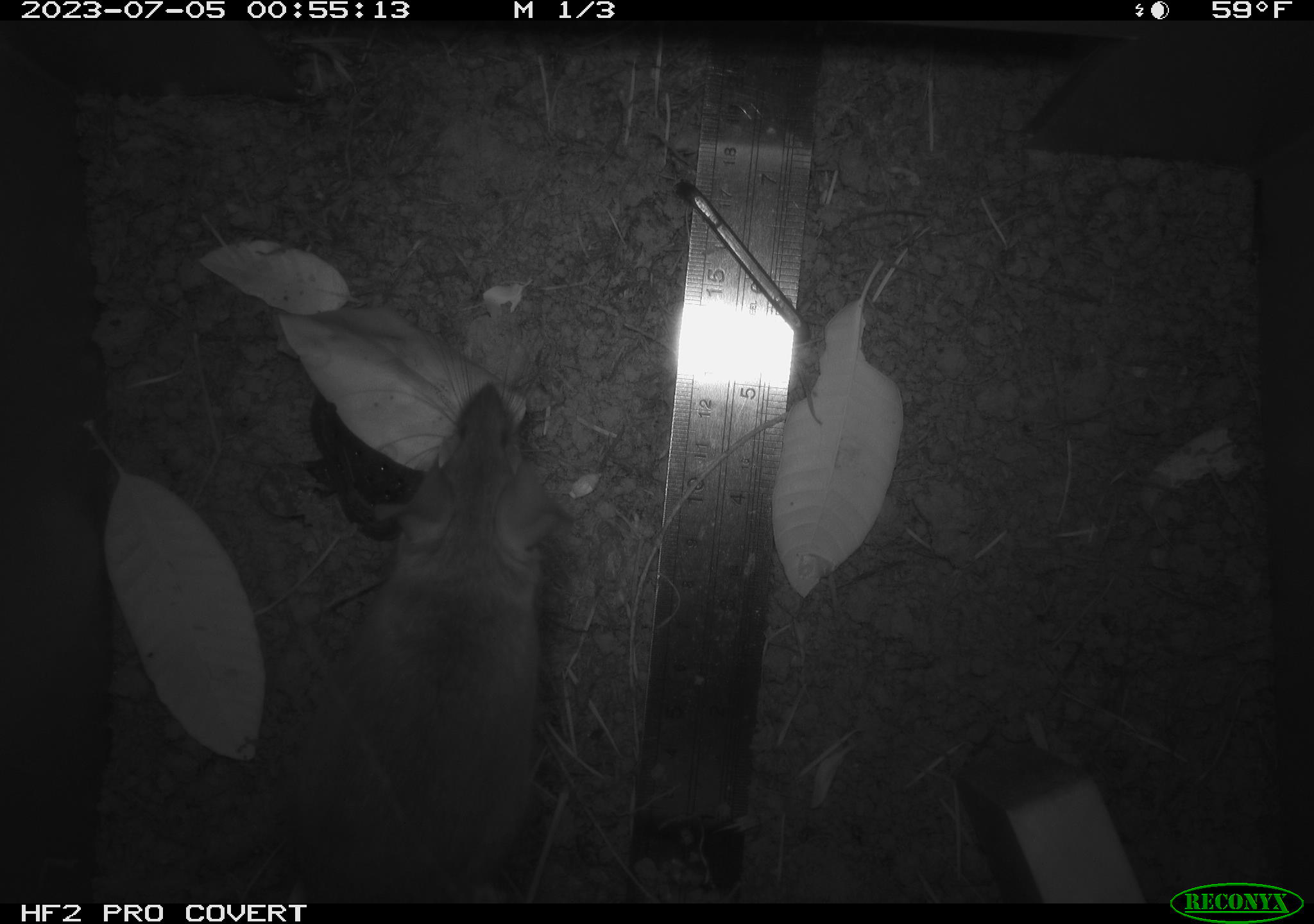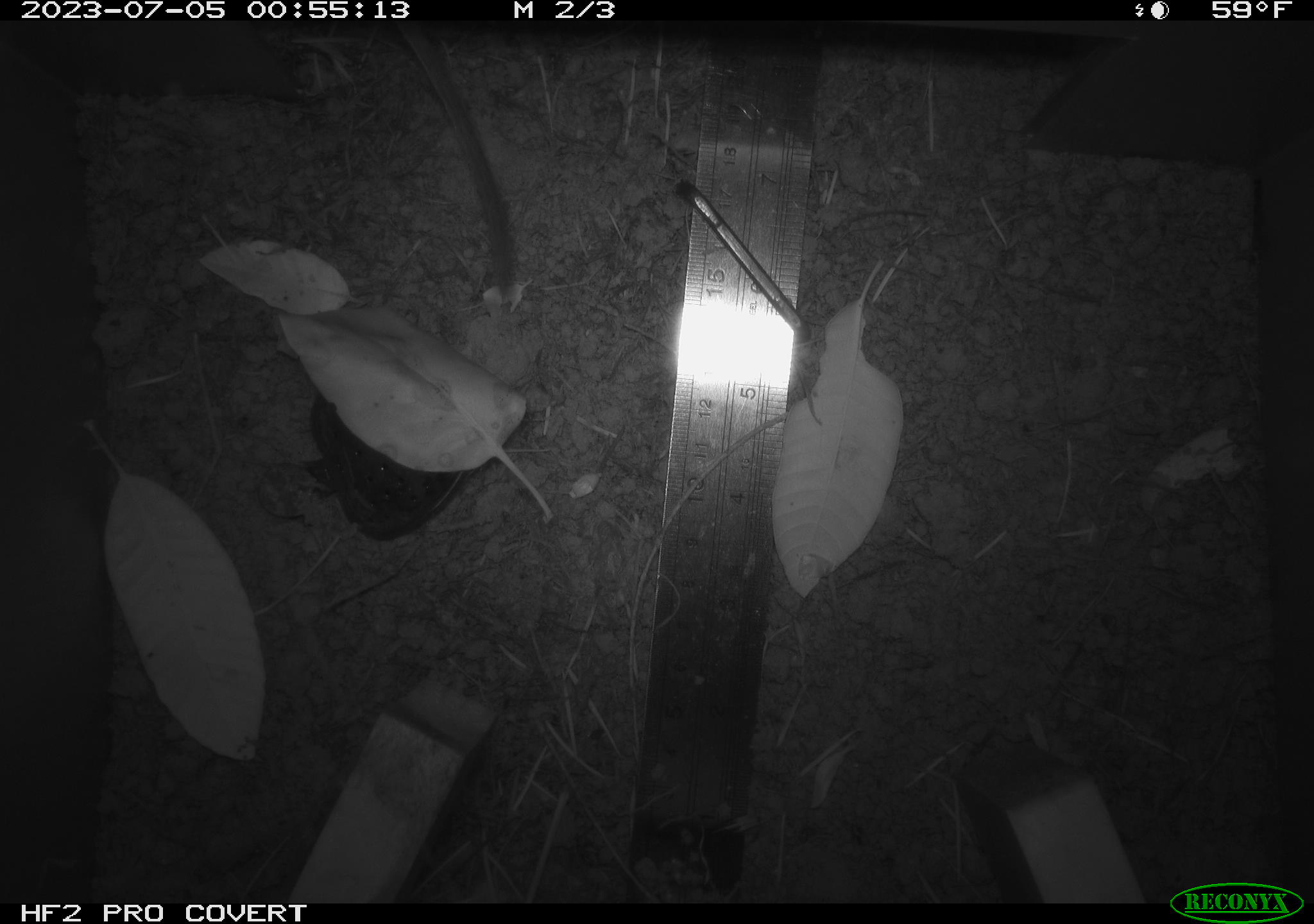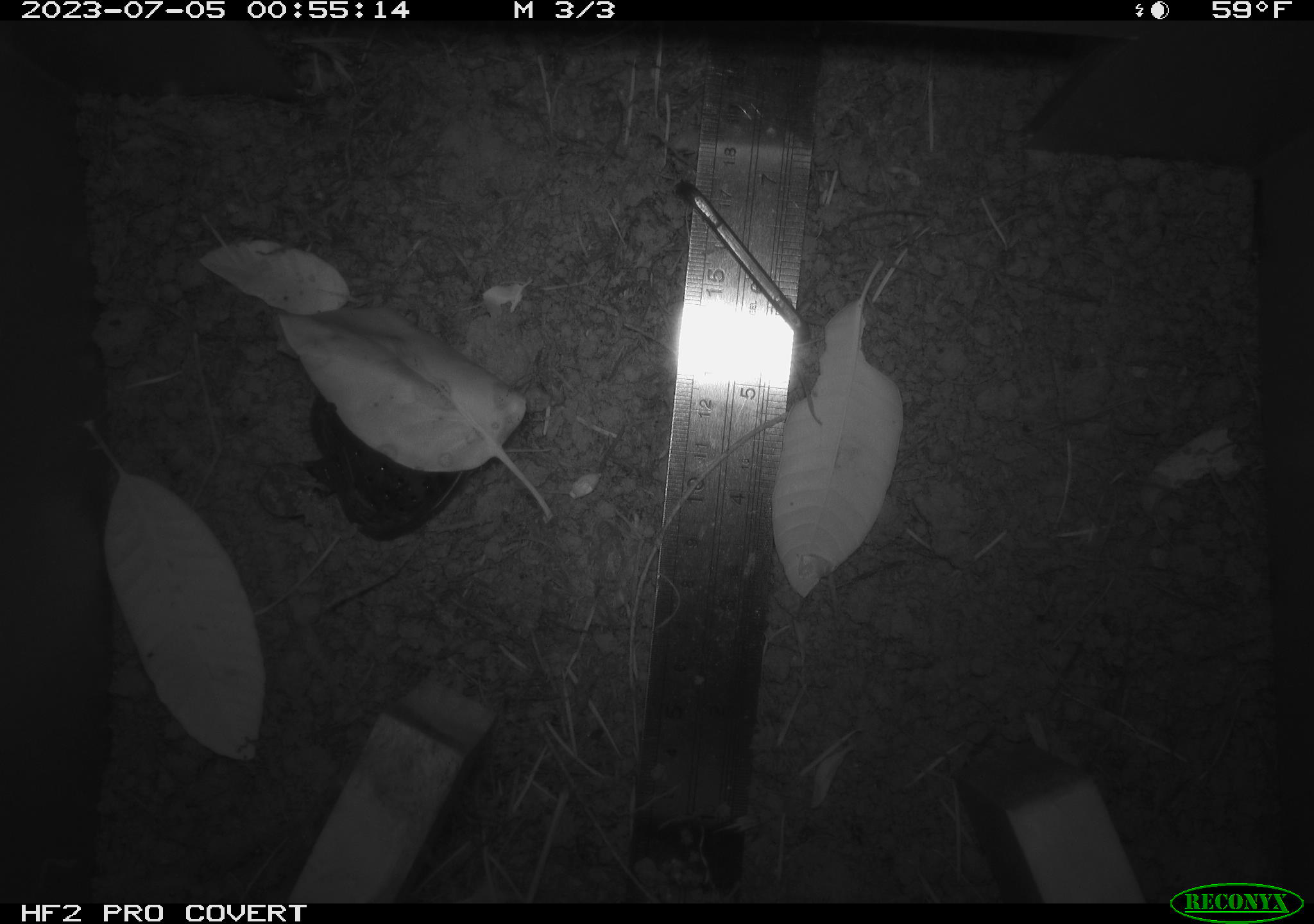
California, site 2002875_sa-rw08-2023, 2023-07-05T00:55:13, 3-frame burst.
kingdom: Animalia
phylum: Chordata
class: Mammalia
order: Rodentia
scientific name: Rodentia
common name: mouse species